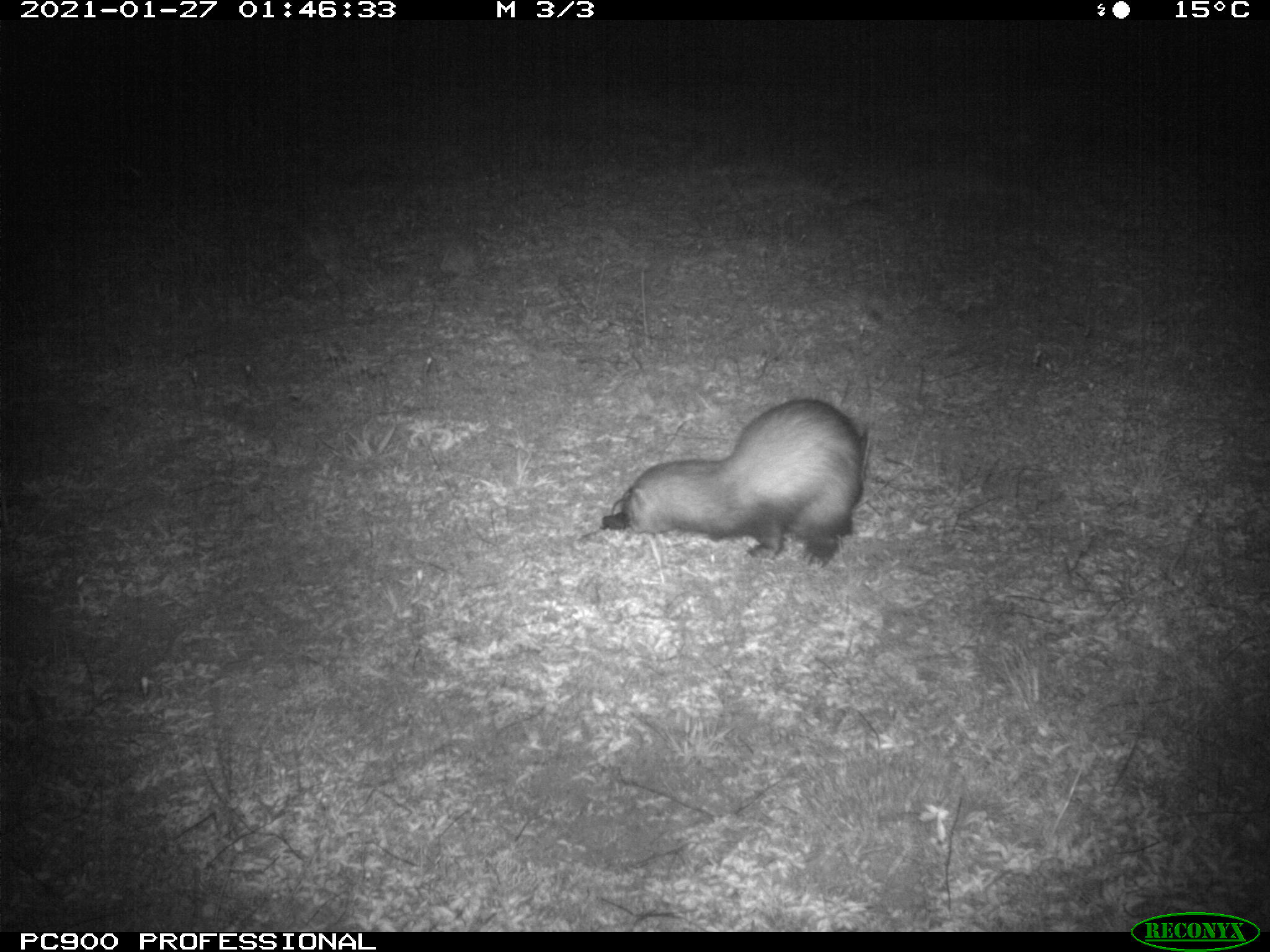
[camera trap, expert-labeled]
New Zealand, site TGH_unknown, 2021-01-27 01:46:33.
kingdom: Animalia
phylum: Chordata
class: Mammalia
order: Carnivora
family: Mustelidae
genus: Mustela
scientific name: Mustela furo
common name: ferret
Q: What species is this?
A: Ferret (Mustela furo).